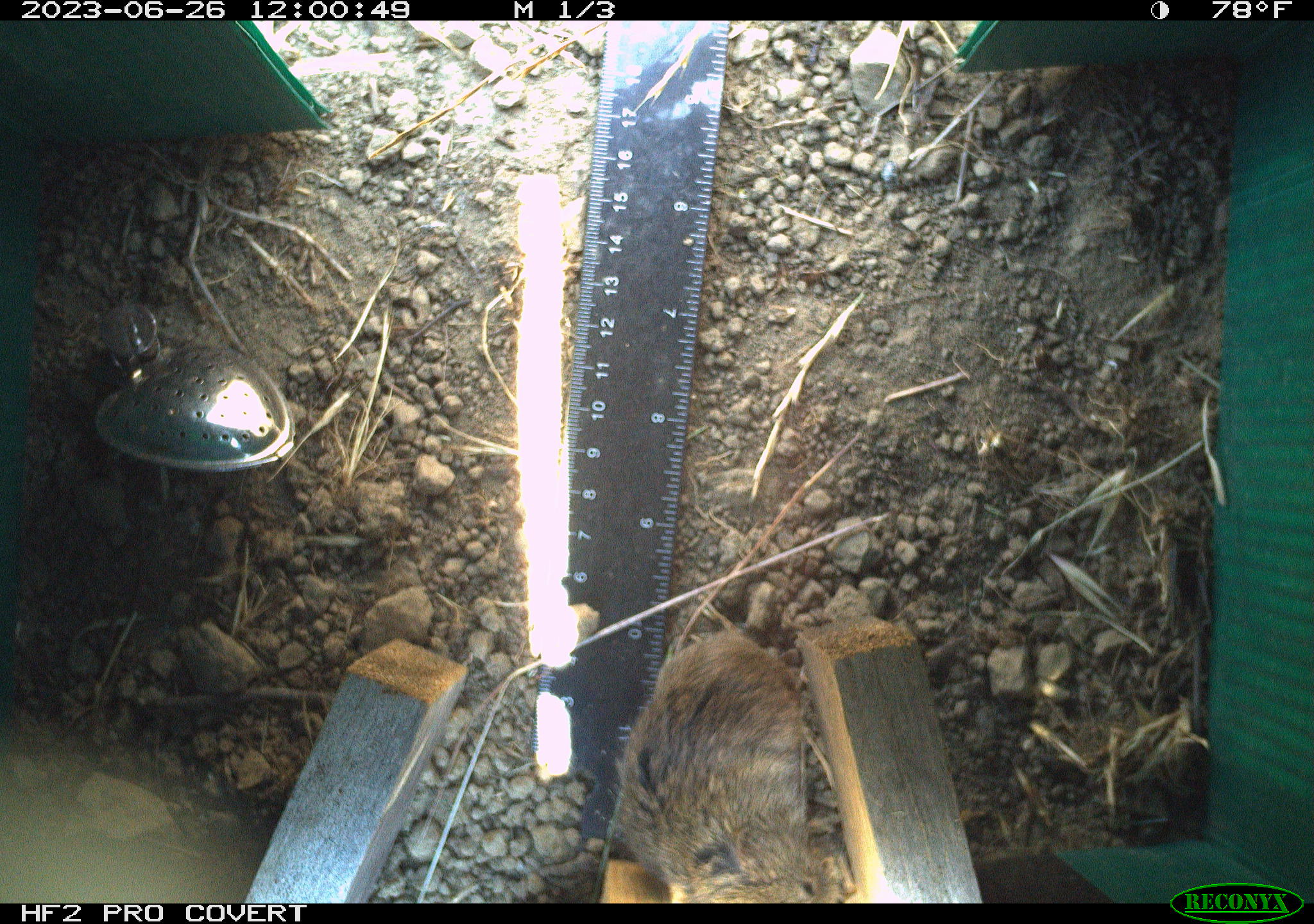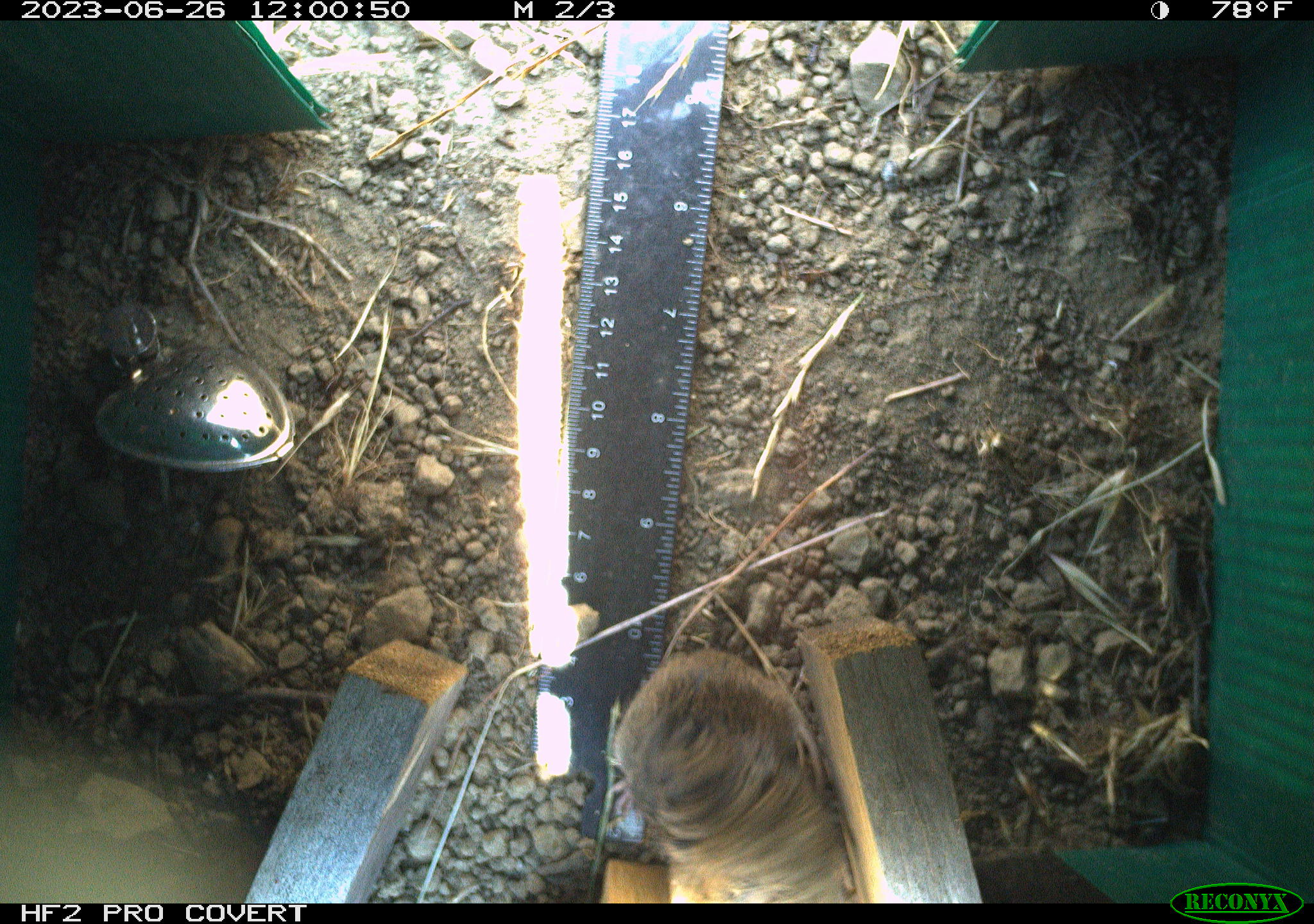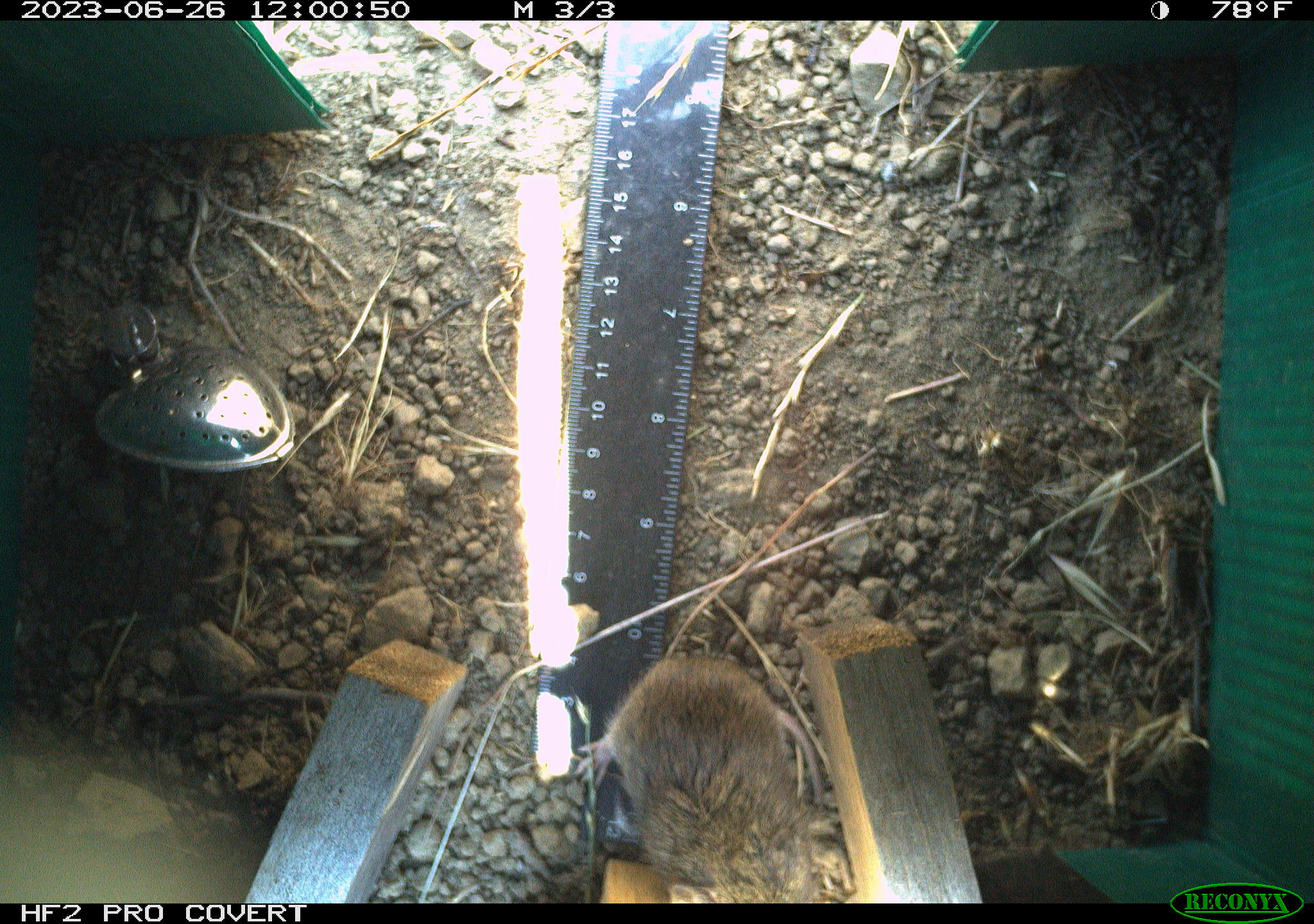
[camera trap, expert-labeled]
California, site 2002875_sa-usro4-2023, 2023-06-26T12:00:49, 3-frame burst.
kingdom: Animalia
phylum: Chordata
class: Mammalia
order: Rodentia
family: Cricetidae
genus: Microtus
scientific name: Microtus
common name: meadow vole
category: microtus species